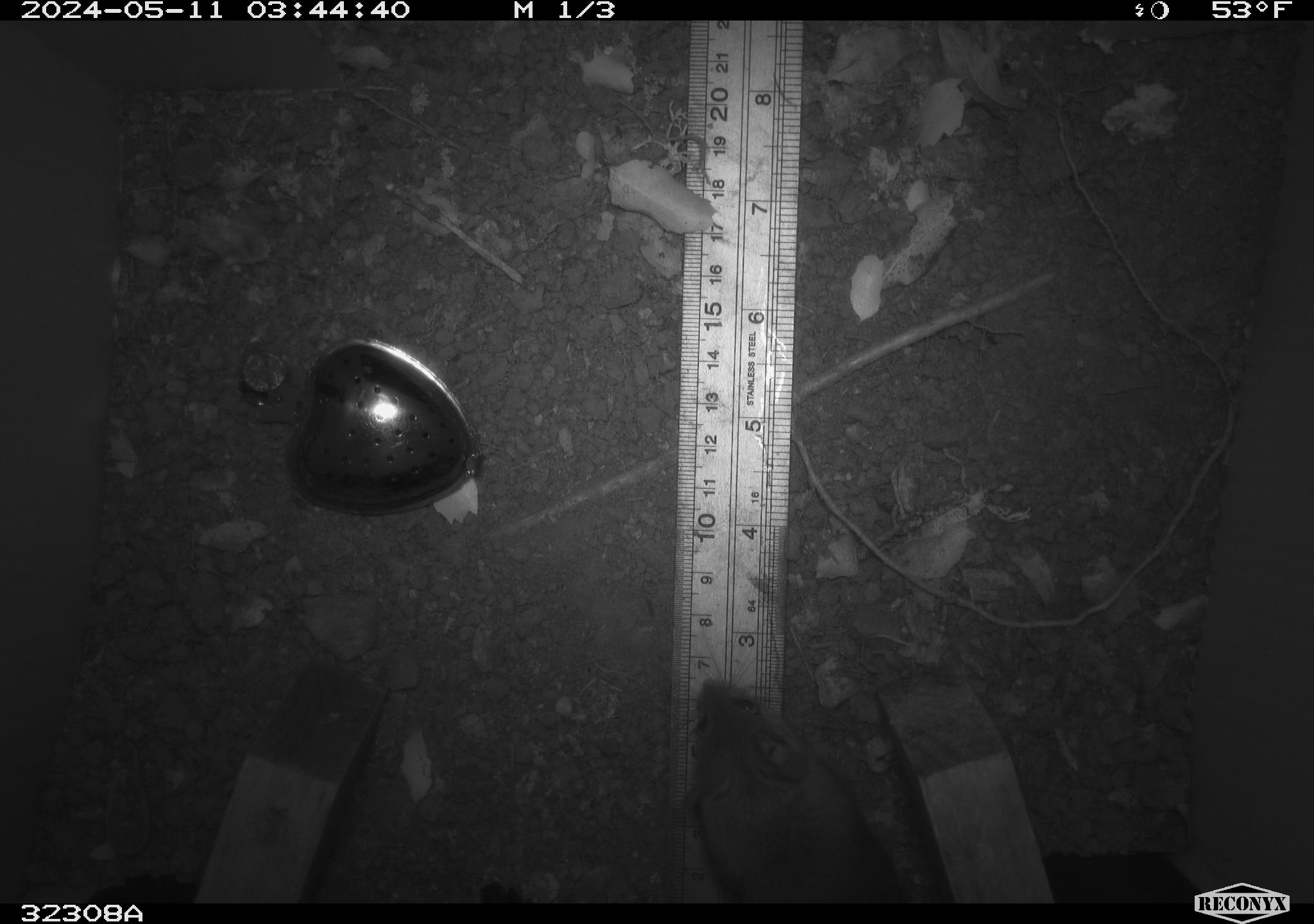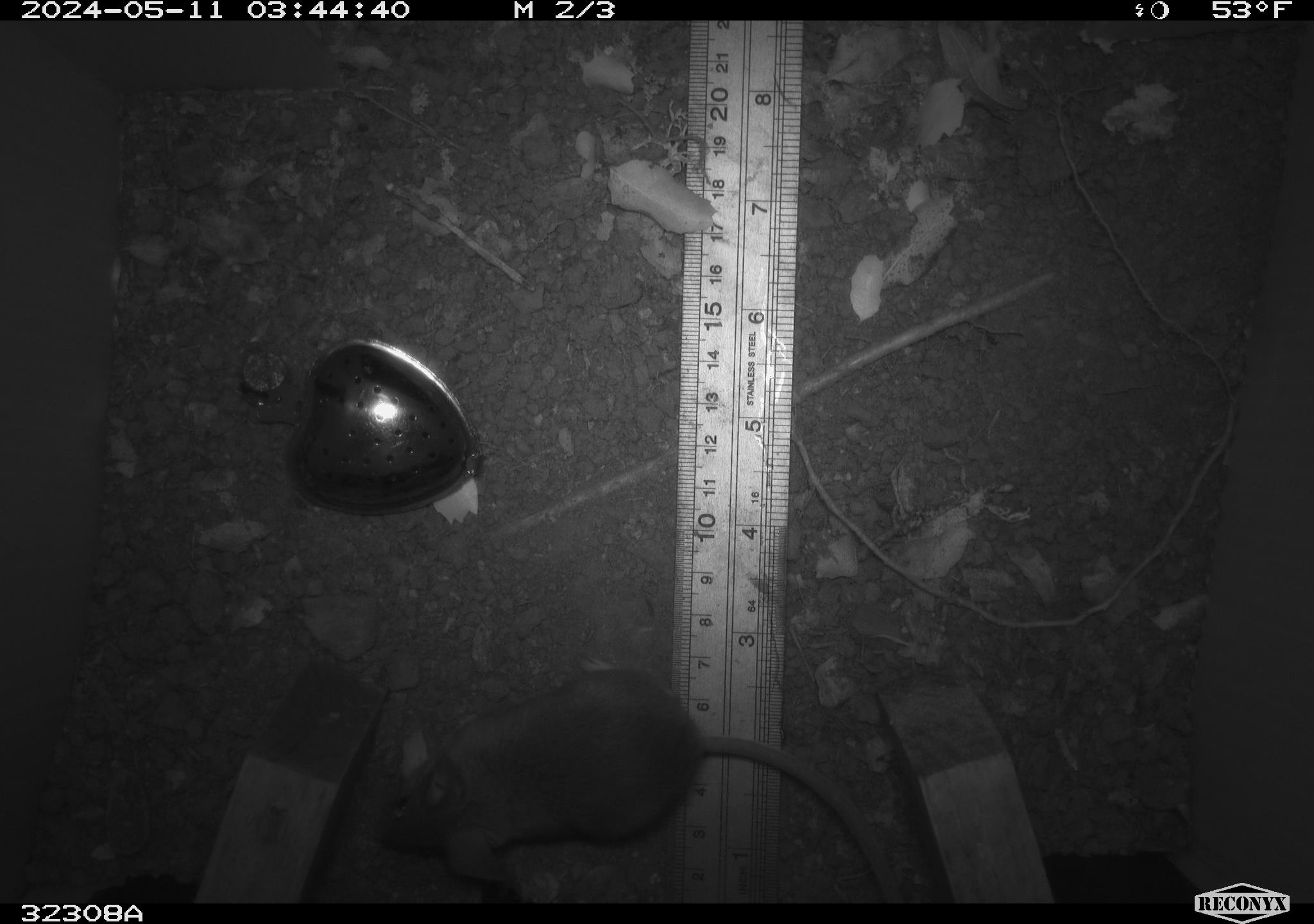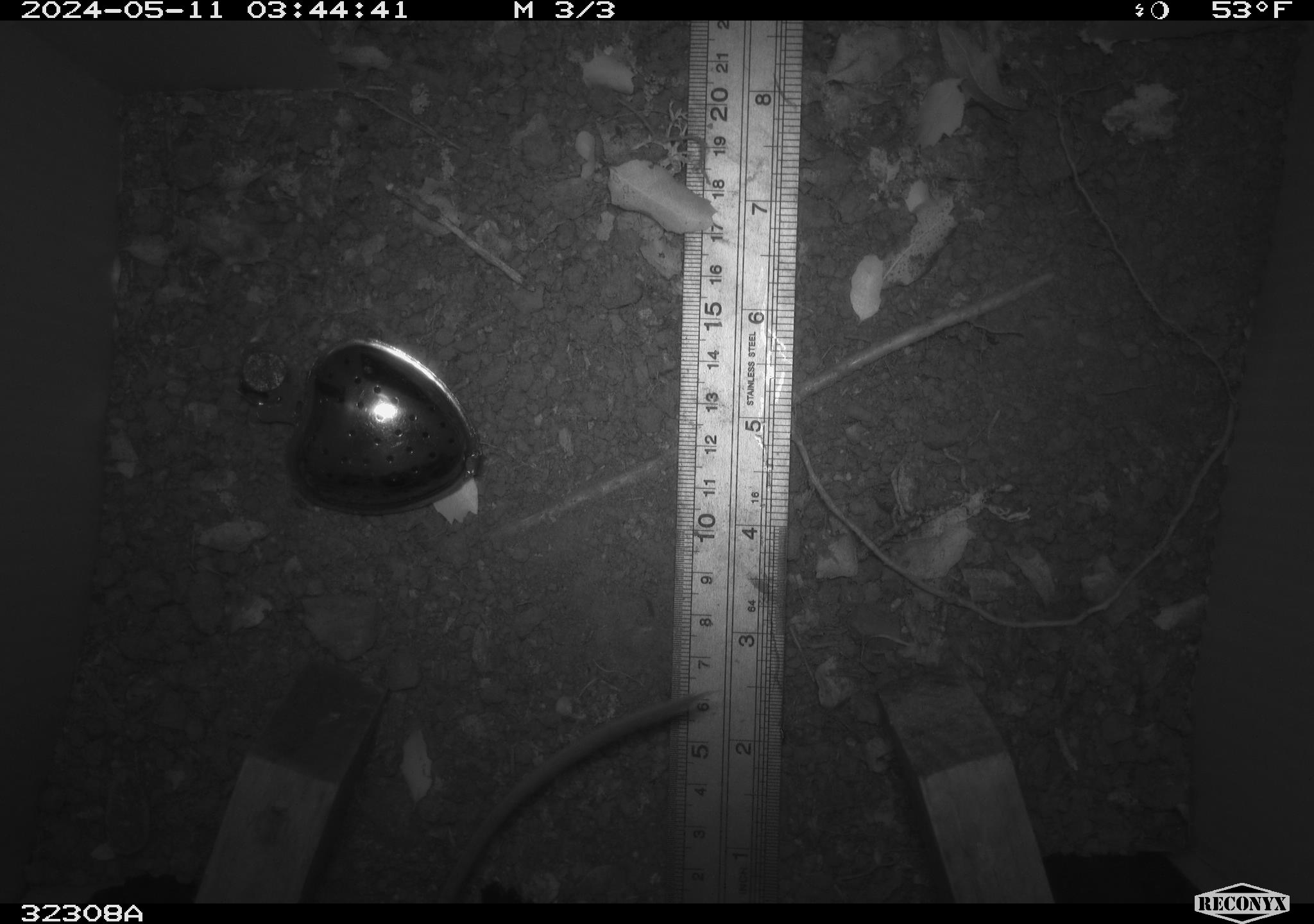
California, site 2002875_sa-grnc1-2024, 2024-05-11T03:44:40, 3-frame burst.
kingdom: Animalia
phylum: Chordata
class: Mammalia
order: Rodentia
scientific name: Rodentia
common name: rodent